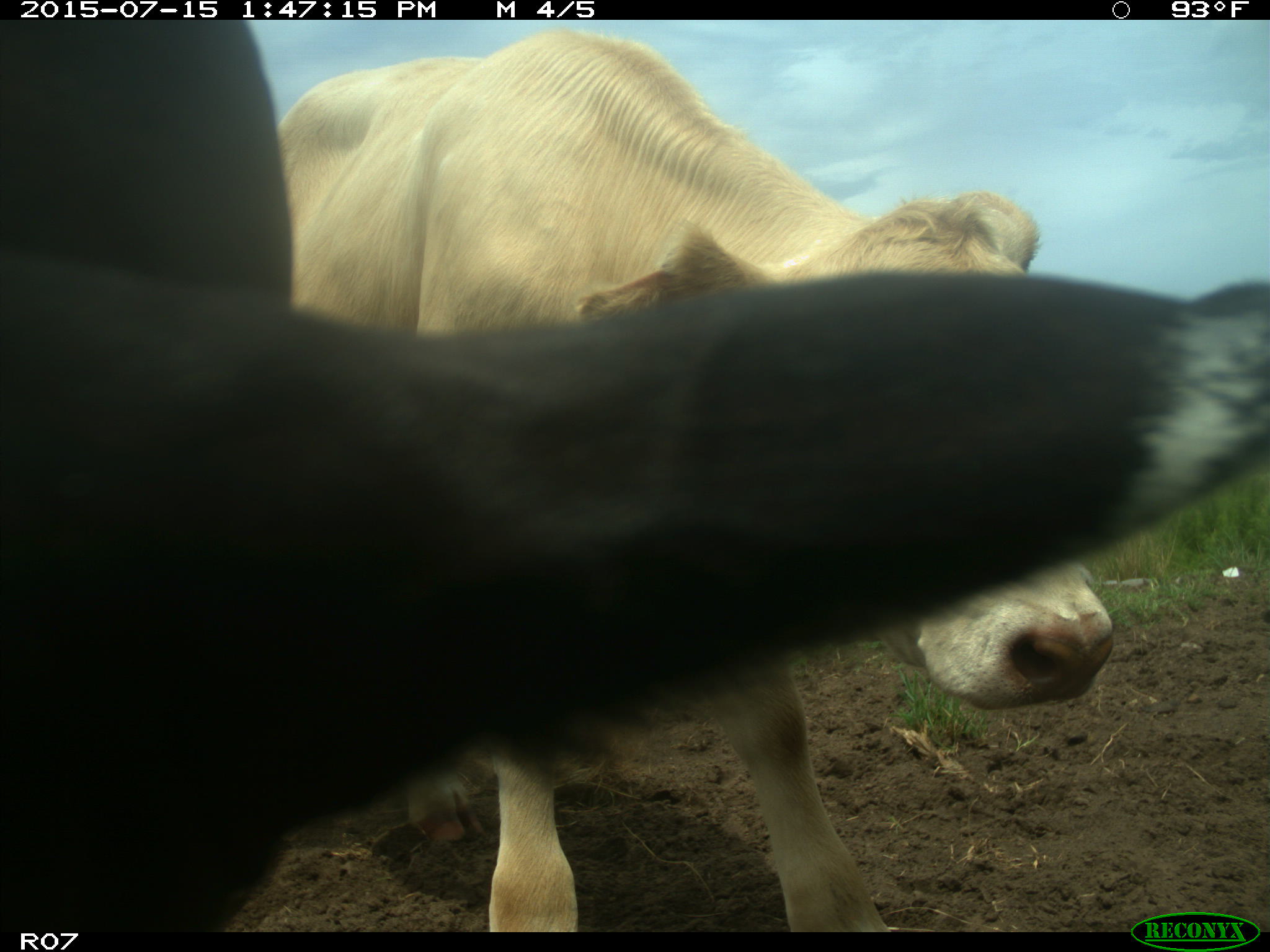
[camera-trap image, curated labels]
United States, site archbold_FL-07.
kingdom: Animalia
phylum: Chordata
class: Mammalia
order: Artiodactyla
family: Bovidae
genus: Bos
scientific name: Bos taurus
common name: domestic cow